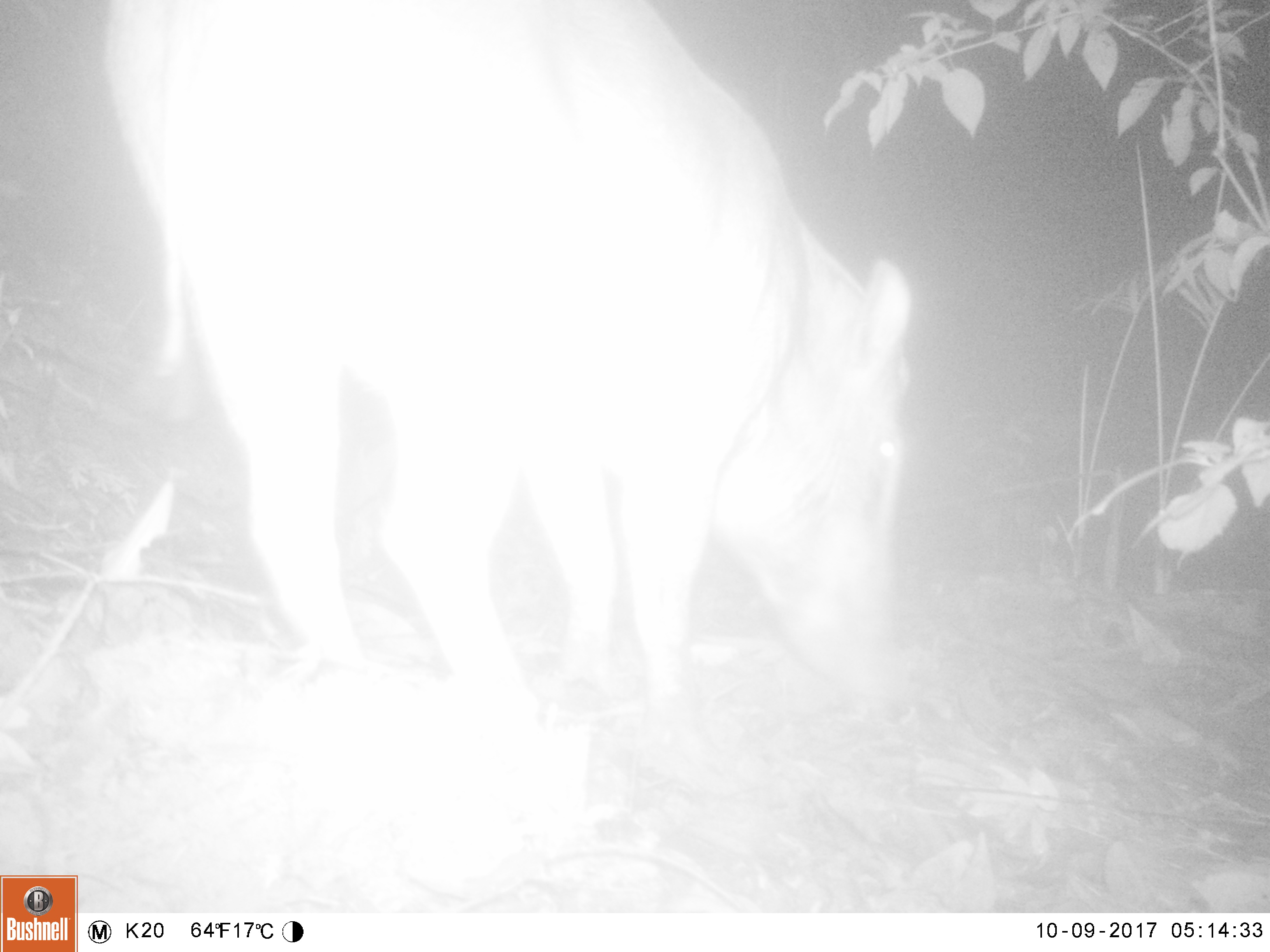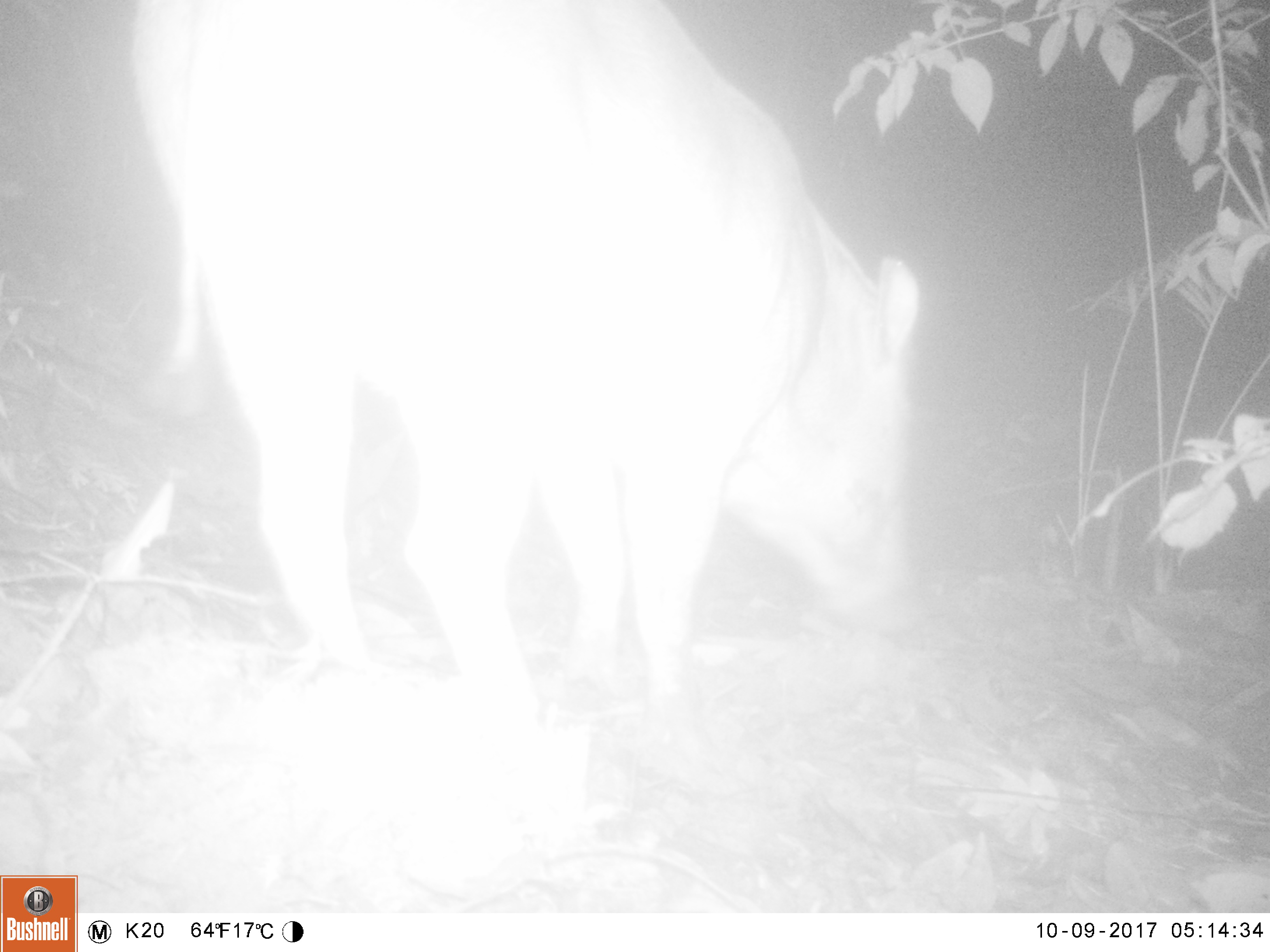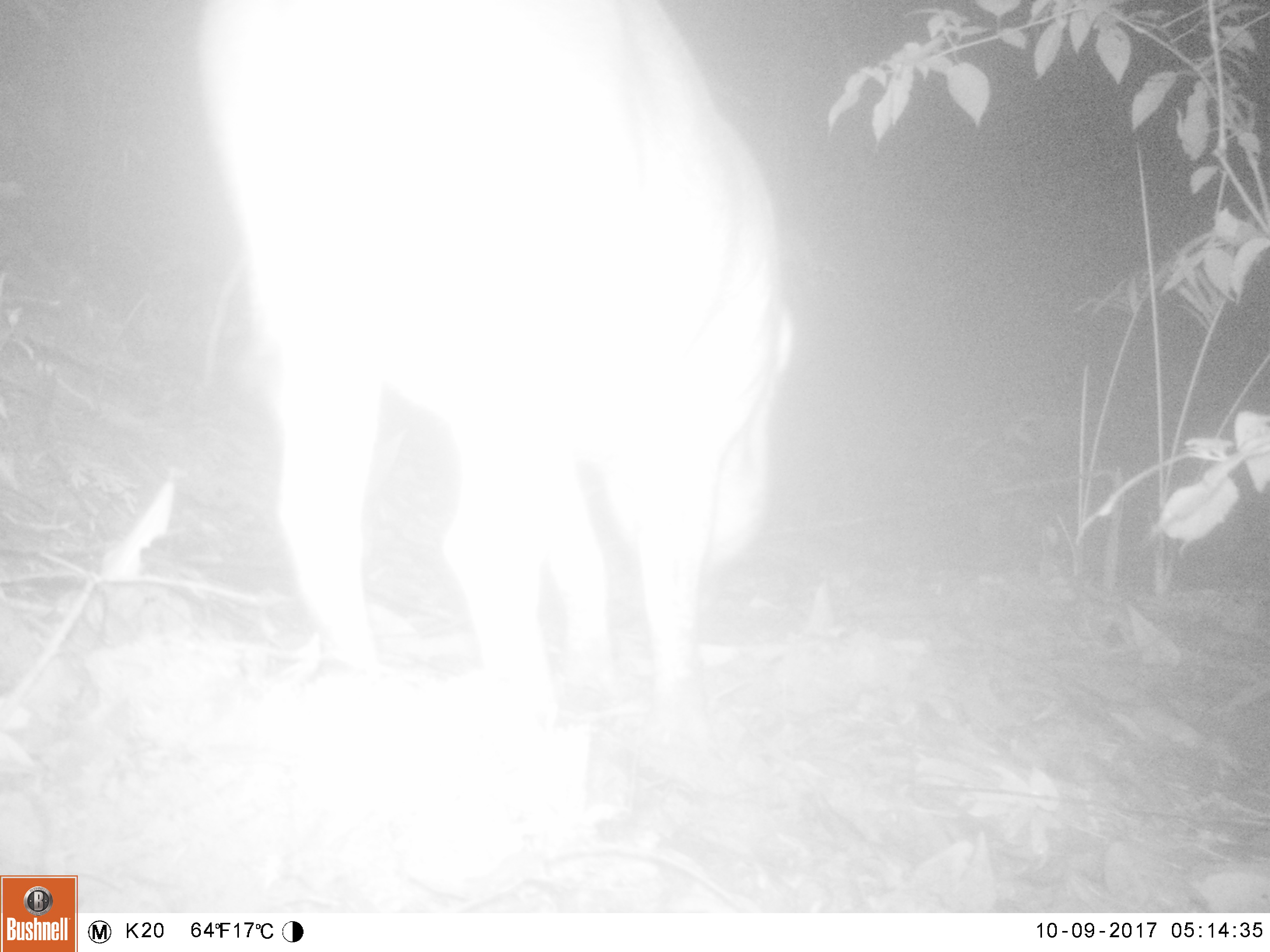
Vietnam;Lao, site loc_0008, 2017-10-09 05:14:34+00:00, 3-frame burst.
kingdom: Animalia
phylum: Chordata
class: Mammalia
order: Artiodactyla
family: Suidae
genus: Sus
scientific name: Sus scrofa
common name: eurasian wild pig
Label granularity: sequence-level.